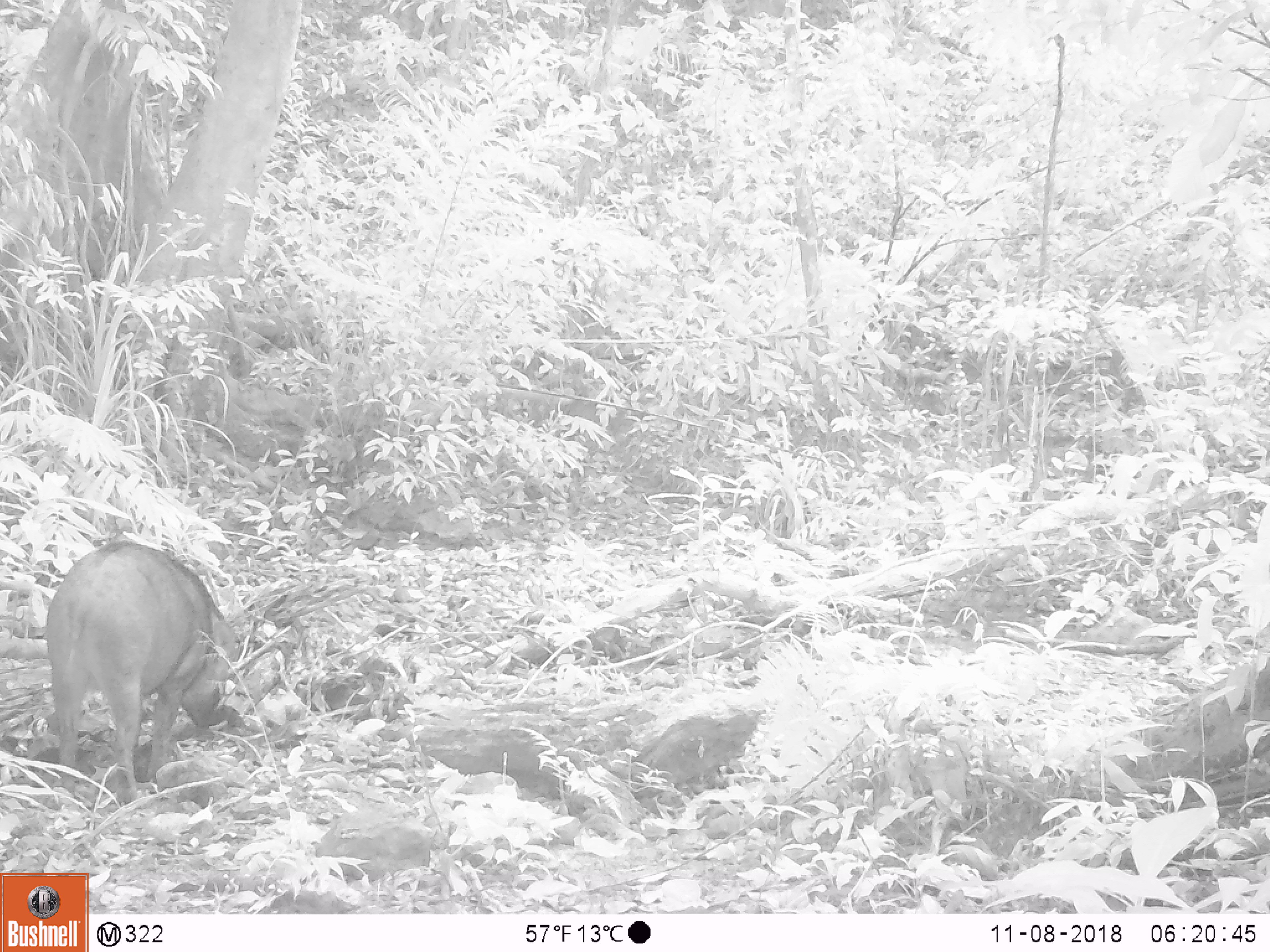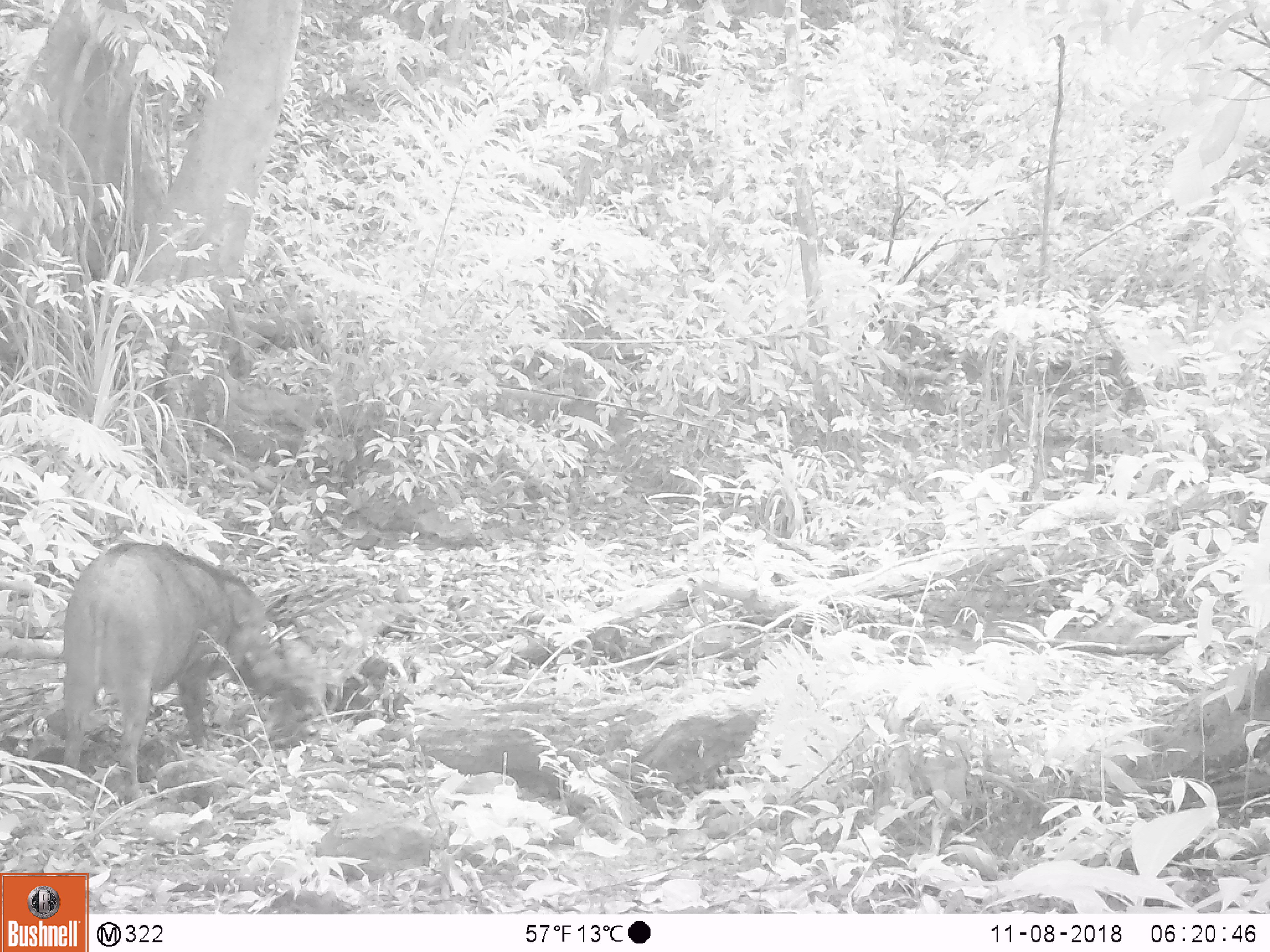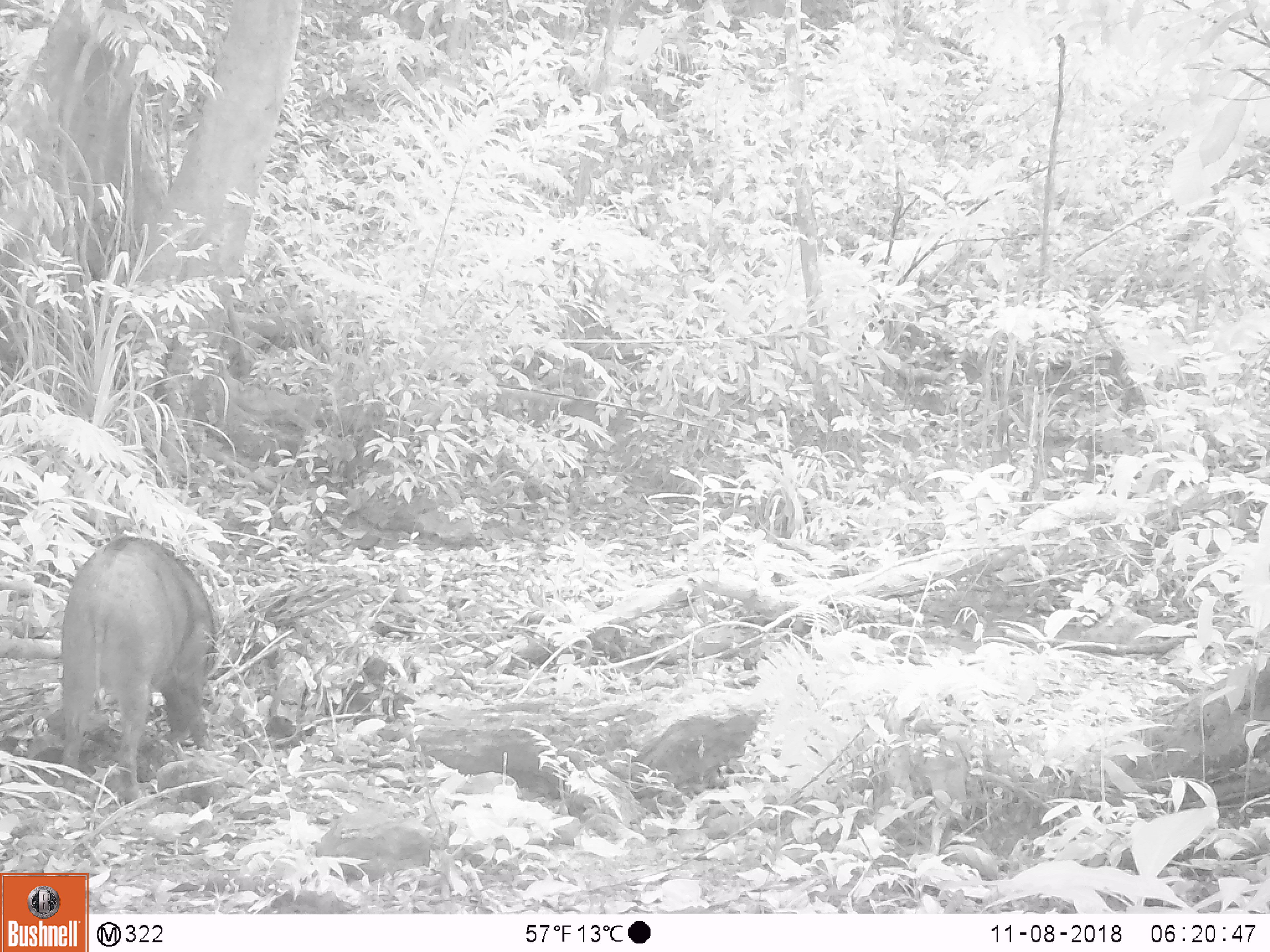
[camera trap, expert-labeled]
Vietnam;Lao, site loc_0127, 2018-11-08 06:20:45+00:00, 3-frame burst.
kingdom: Animalia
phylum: Chordata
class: Mammalia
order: Artiodactyla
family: Suidae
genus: Sus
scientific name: Sus scrofa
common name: eurasian wild pig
Eurasian wild pig (Sus scrofa). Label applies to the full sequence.